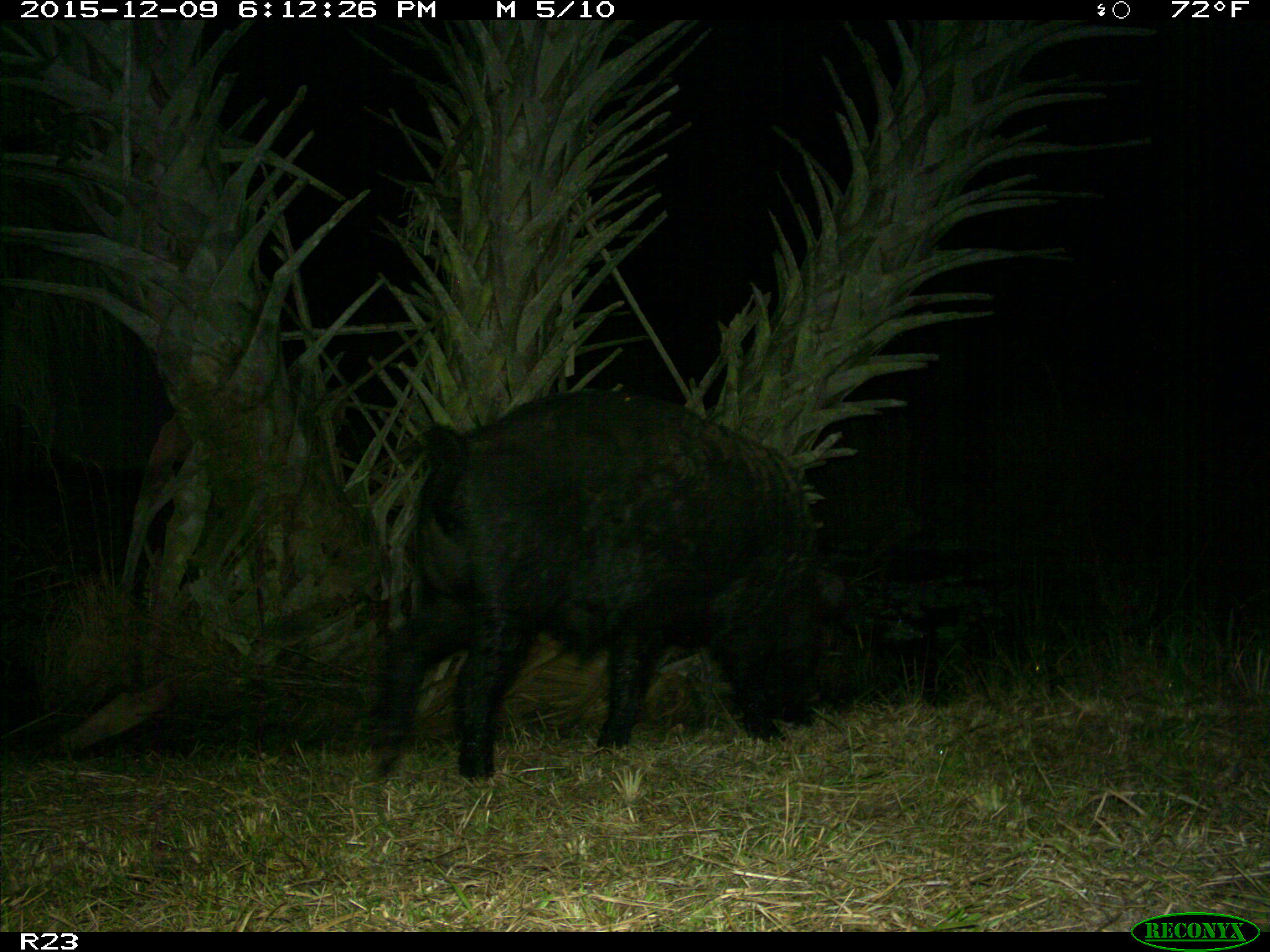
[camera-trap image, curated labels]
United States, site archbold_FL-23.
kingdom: Animalia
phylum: Chordata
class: Mammalia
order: Artiodactyla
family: Suidae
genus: Sus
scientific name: Sus scrofa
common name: wild boar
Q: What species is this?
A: Sus scrofa (wild boar).